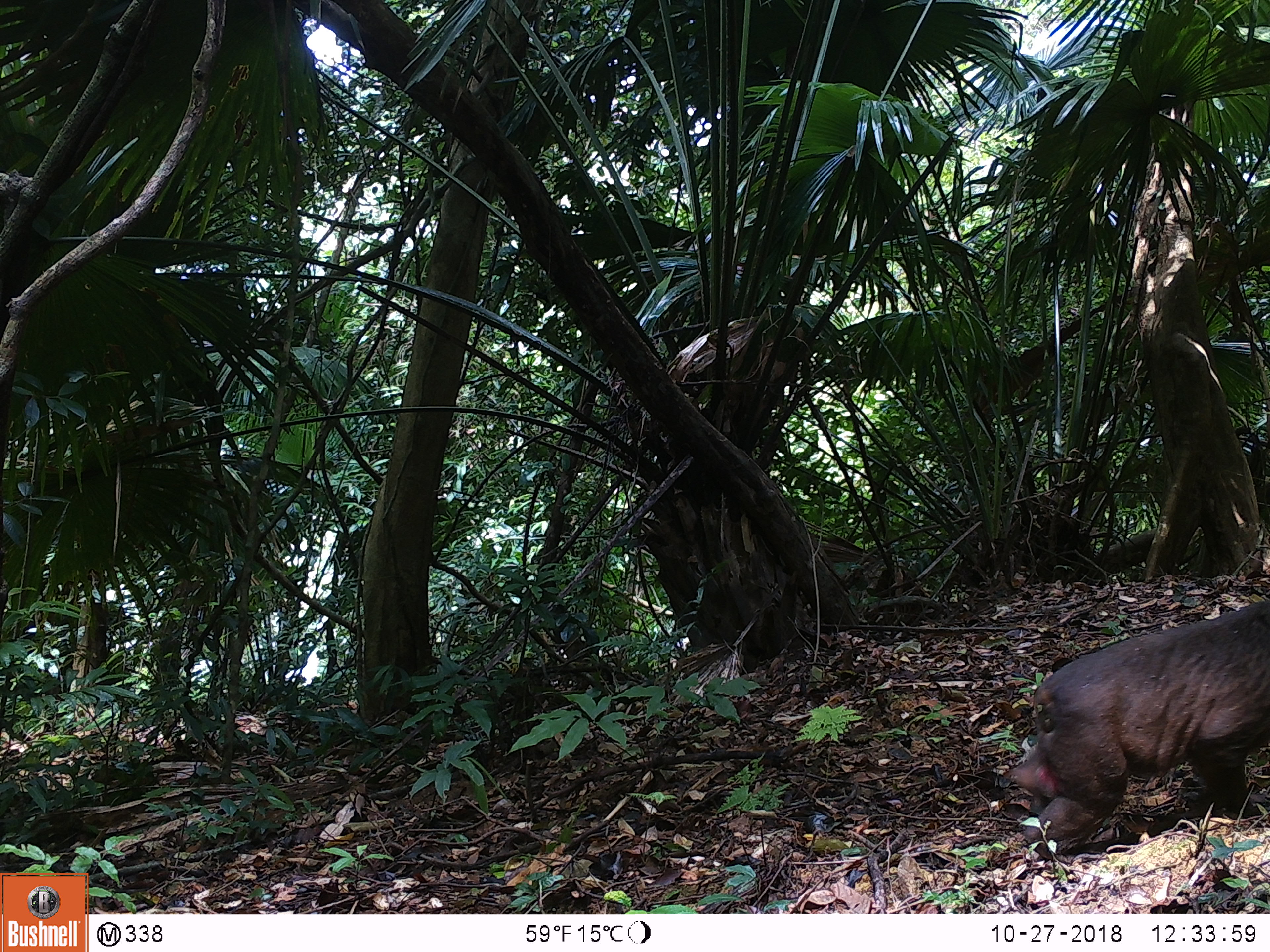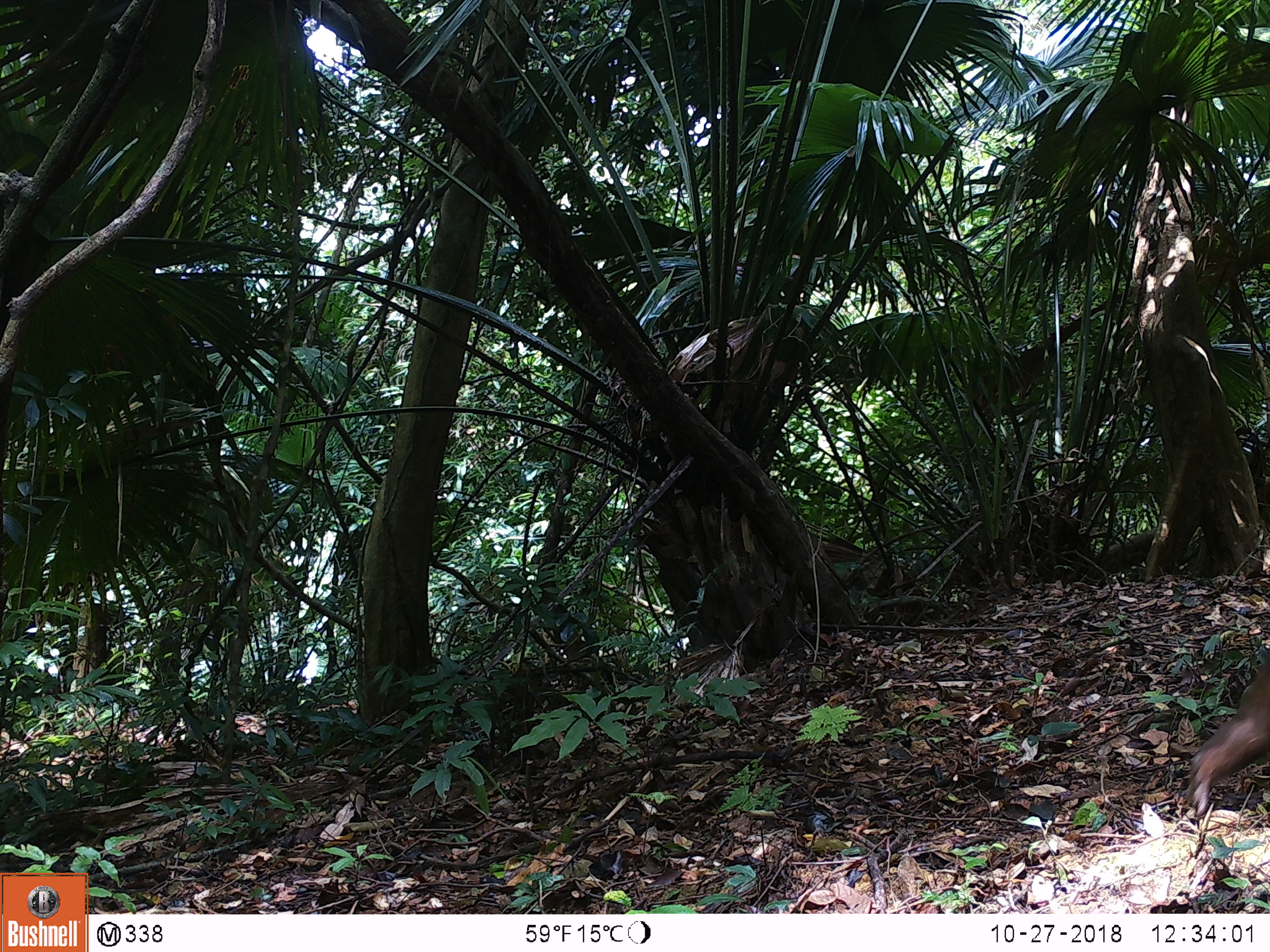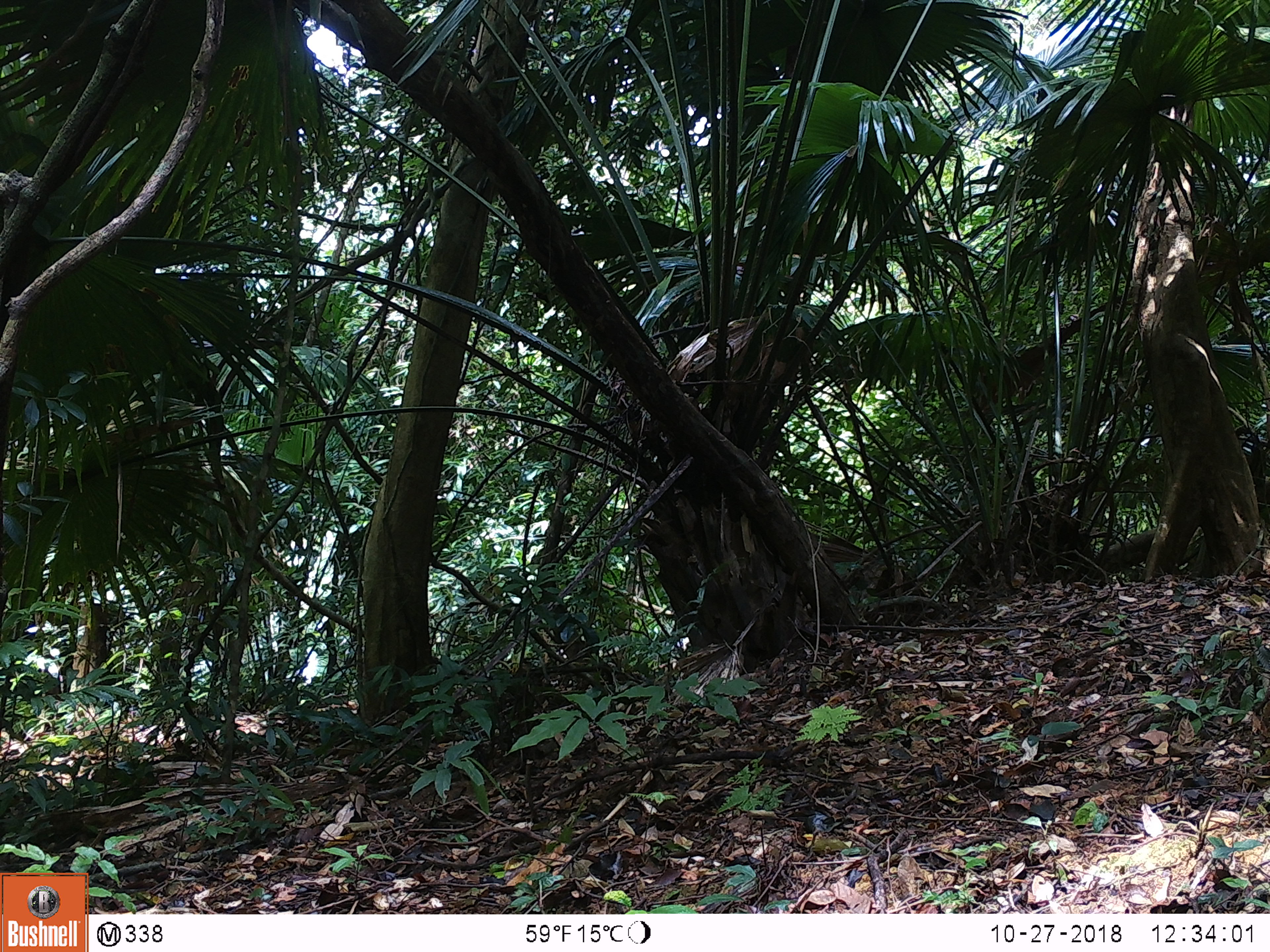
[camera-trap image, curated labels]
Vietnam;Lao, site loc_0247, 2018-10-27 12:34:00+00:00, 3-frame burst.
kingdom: Animalia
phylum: Chordata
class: Mammalia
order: Primates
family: Cercopithecidae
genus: Macaca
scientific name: Macaca arctoides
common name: stump-tailed macaque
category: stump tailed macaque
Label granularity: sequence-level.